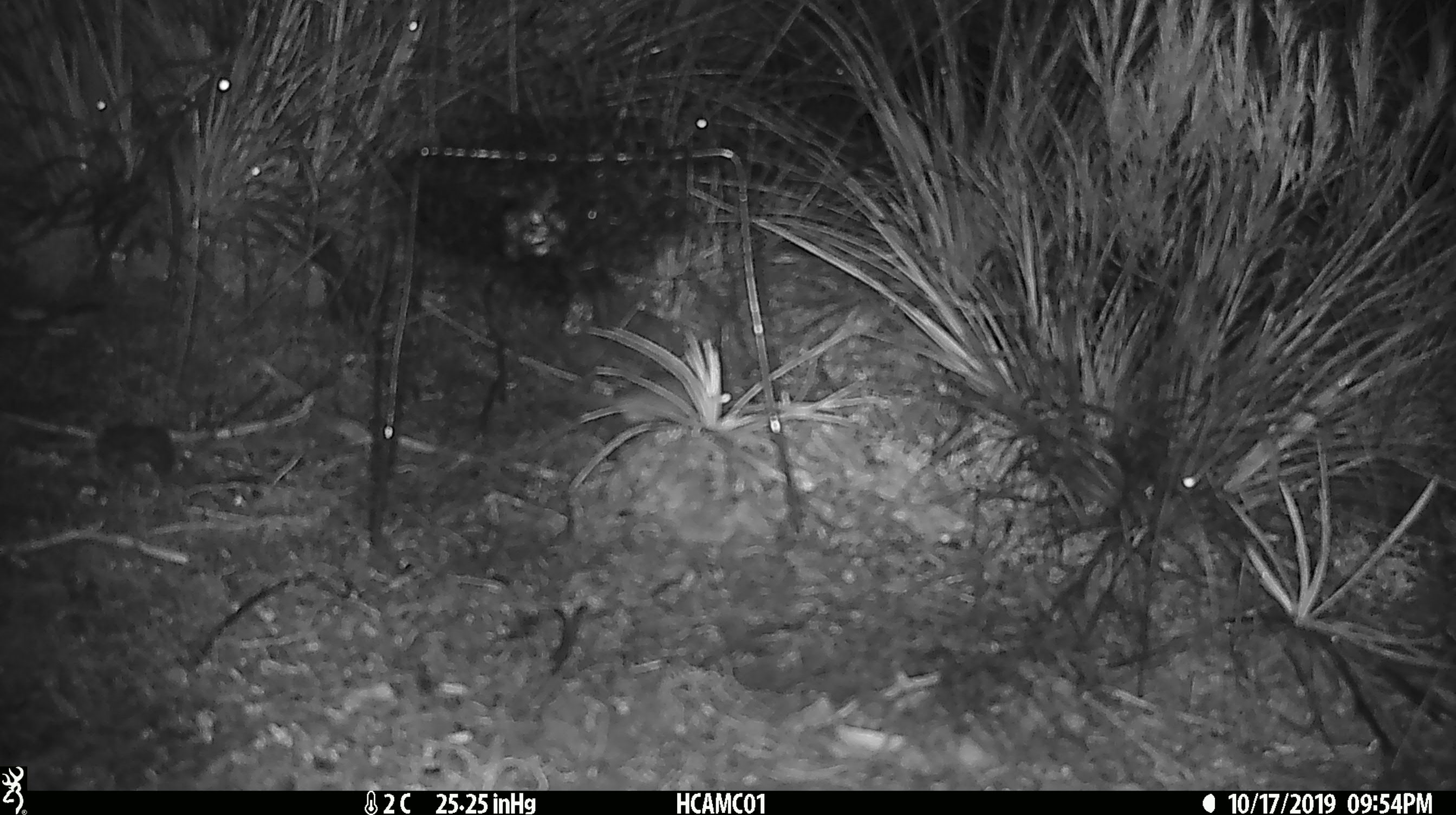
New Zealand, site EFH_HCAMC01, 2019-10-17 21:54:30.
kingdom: Animalia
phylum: Chordata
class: Mammalia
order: Rodentia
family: Muridae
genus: Mus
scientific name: Mus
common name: mouse